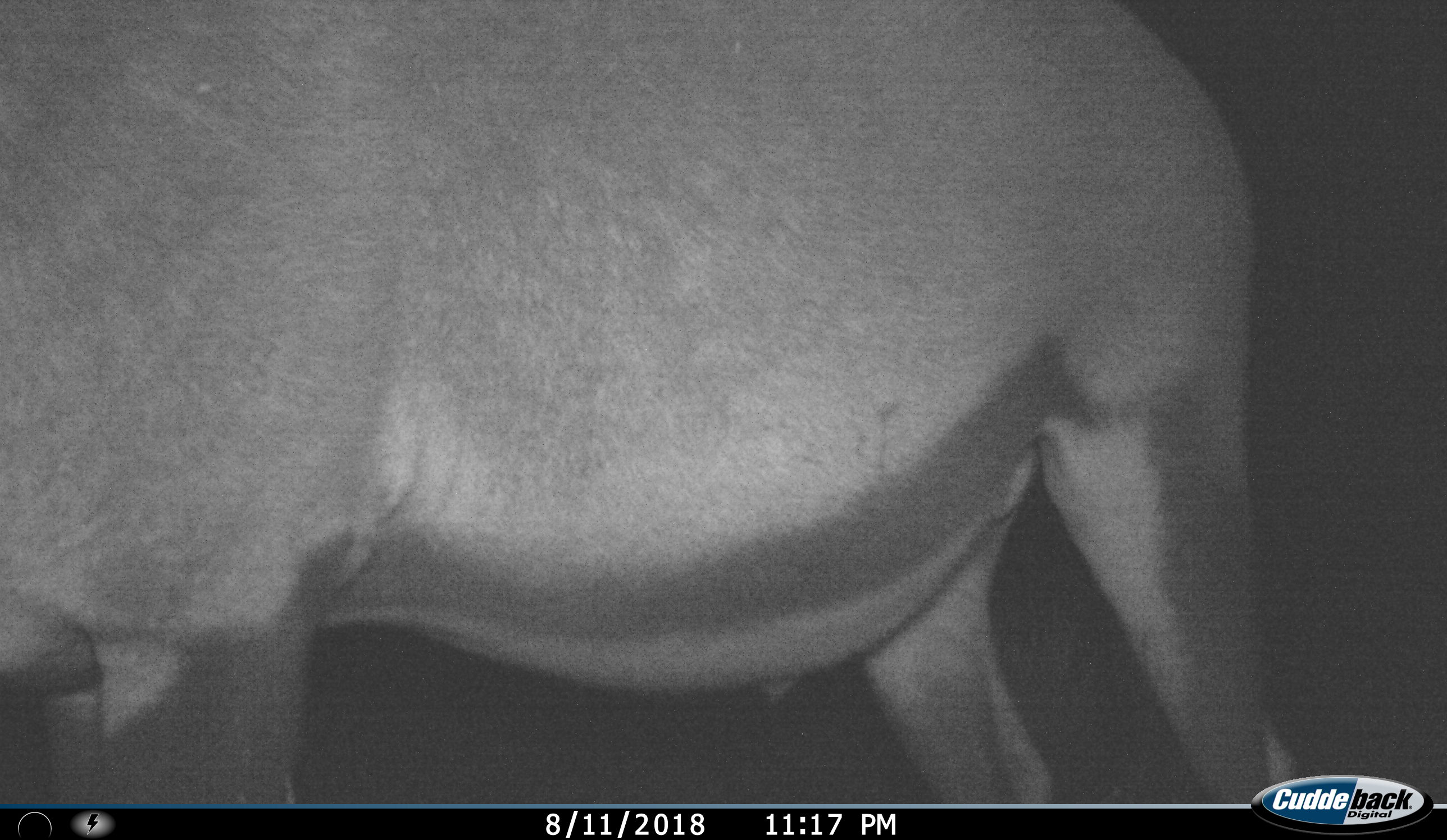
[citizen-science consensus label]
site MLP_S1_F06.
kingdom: Animalia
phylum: Chordata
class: Mammalia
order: Artiodactyla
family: Bovidae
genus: Oryx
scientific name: Oryx gazella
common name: gemsbok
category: oryx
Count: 1.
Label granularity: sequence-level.